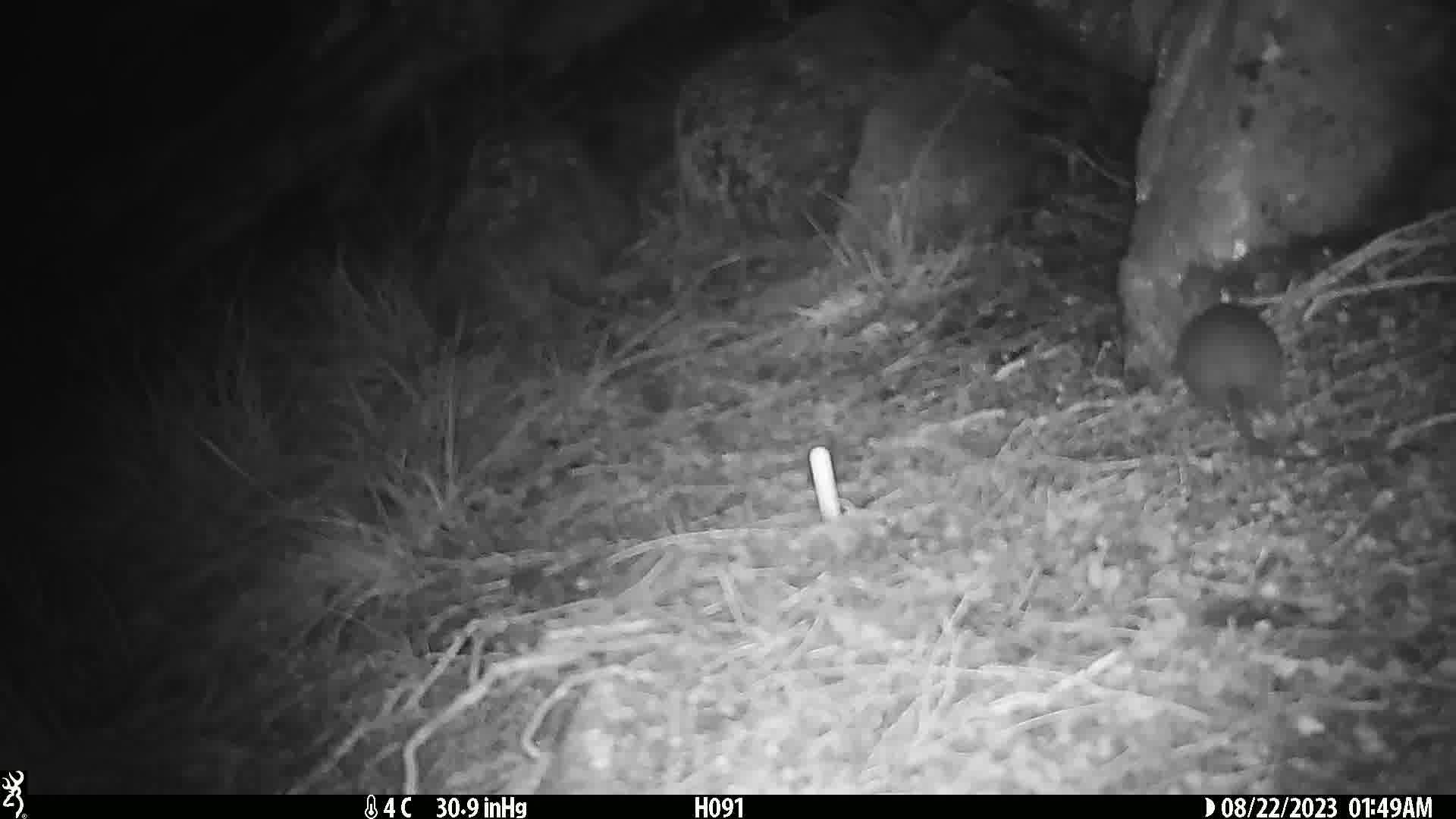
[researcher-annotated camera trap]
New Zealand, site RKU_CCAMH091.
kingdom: Animalia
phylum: Chordata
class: Mammalia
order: Rodentia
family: Muridae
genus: Rattus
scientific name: Rattus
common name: rat